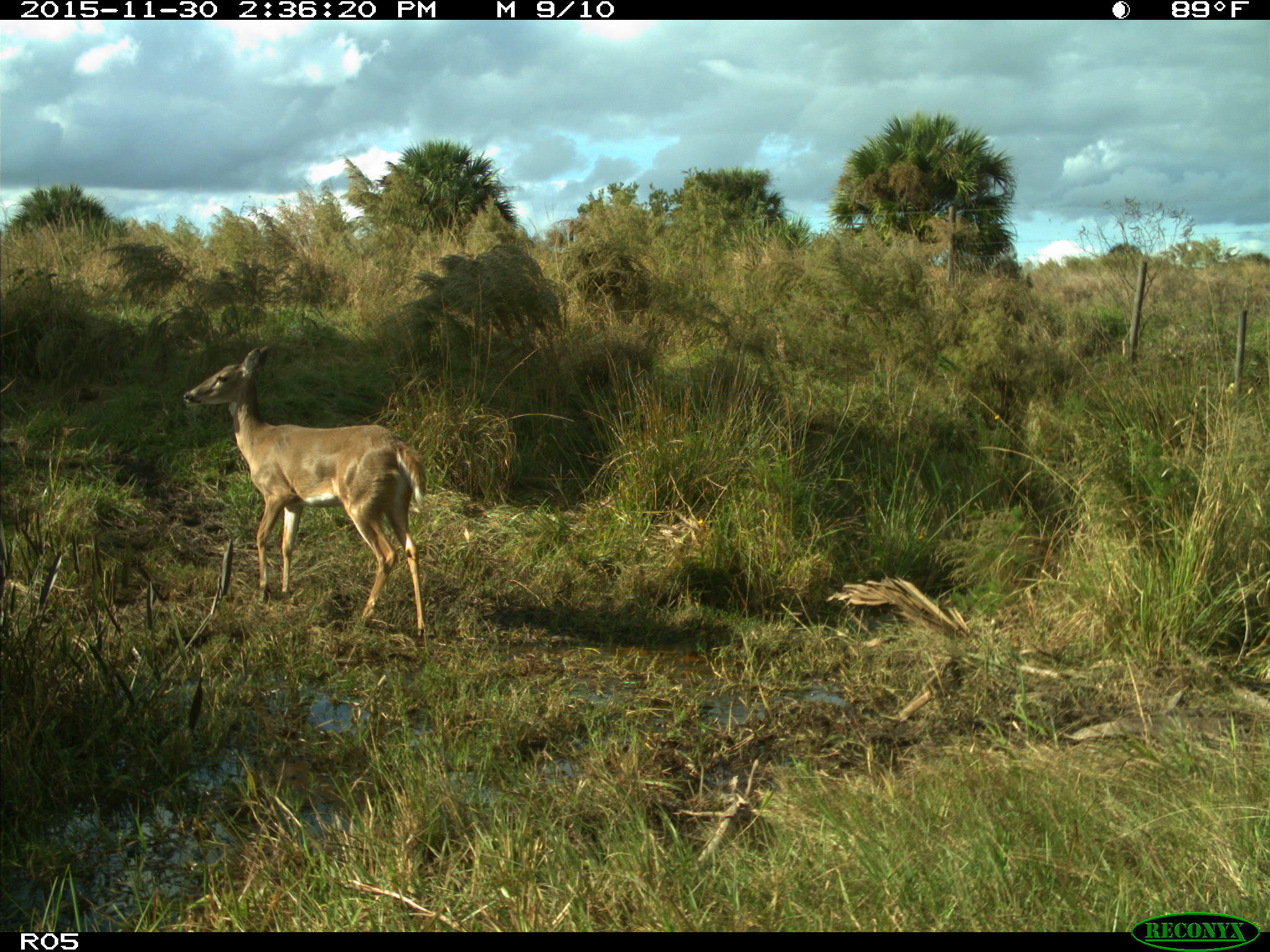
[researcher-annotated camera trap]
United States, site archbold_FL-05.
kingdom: Animalia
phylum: Chordata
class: Mammalia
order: Artiodactyla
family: Cervidae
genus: Odocoileus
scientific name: Odocoileus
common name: deer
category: unidentified deer